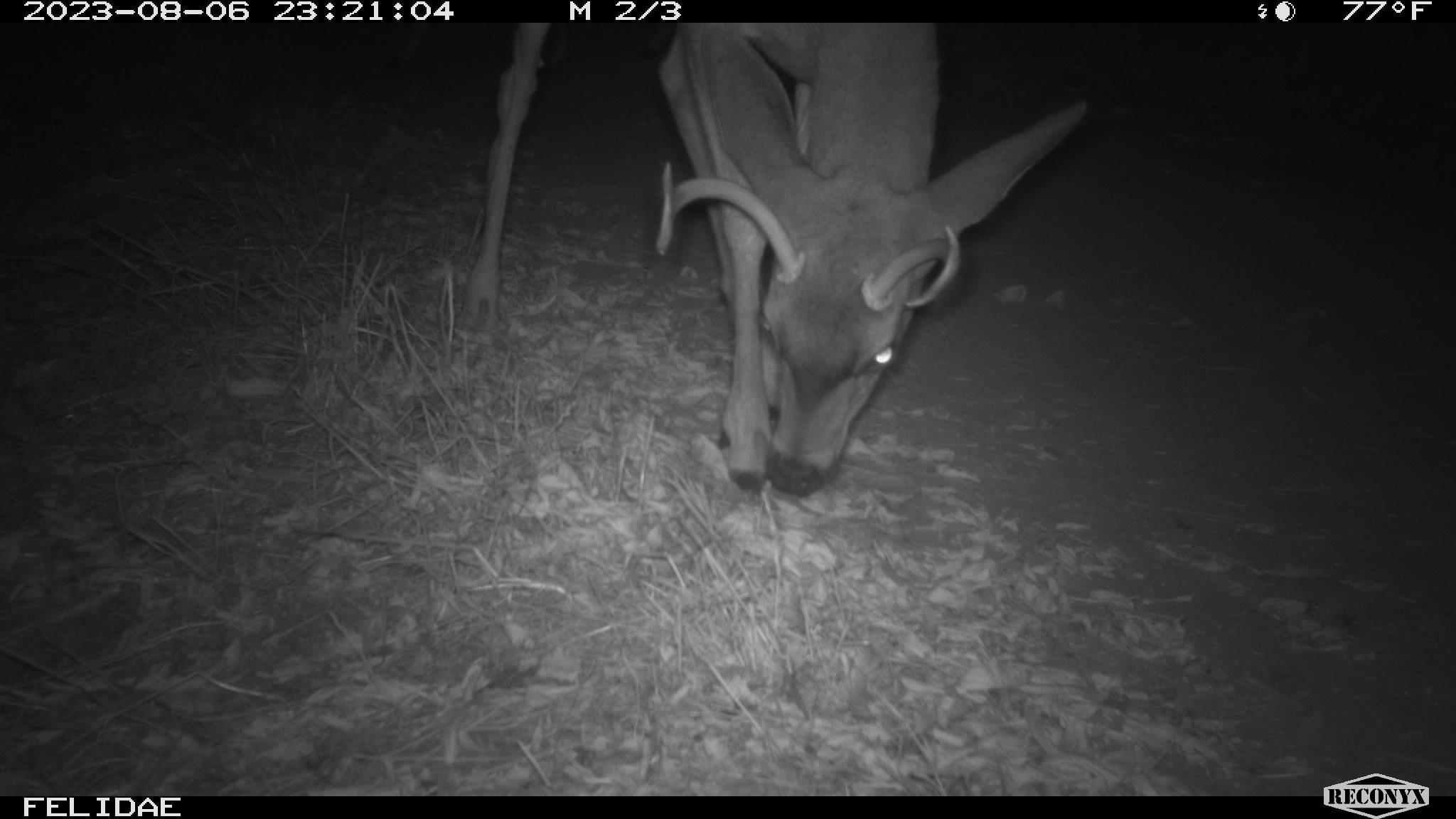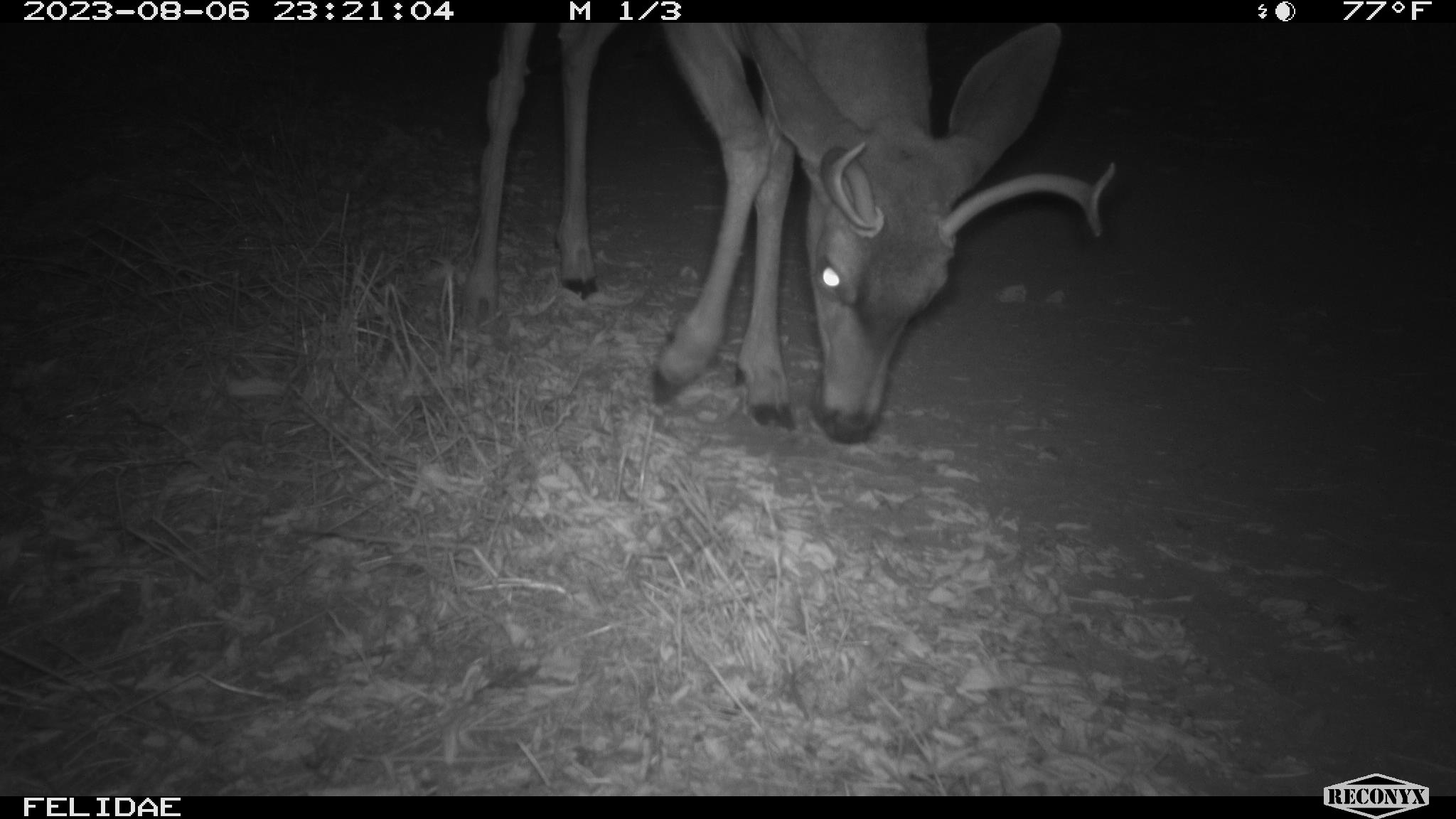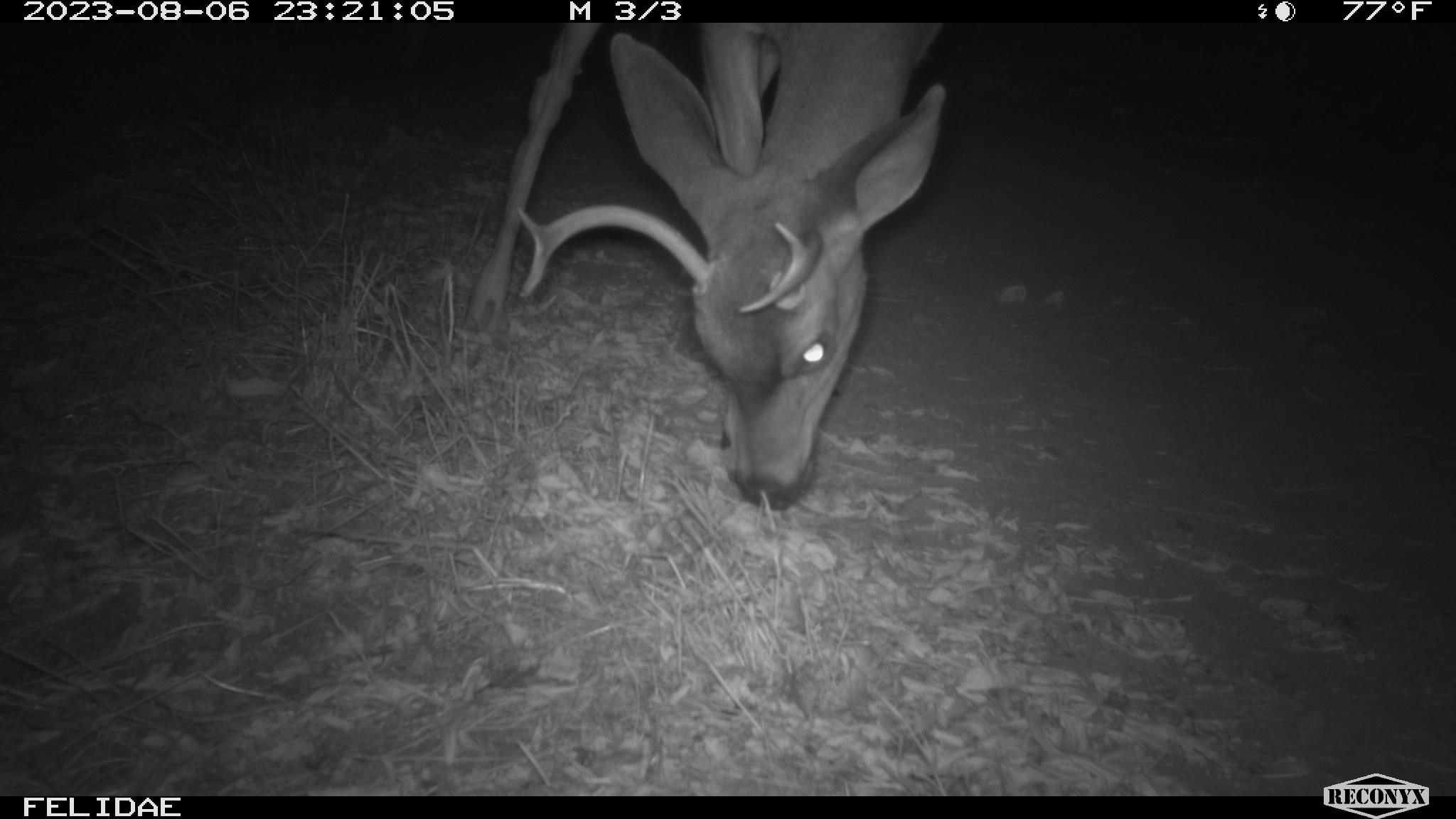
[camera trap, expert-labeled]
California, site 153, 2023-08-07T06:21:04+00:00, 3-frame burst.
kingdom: Animalia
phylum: Chordata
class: Mammalia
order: Artiodactyla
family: Cervidae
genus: Odocoileus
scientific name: Odocoileus hemionus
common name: mule deer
Mule deer (Odocoileus hemionus).